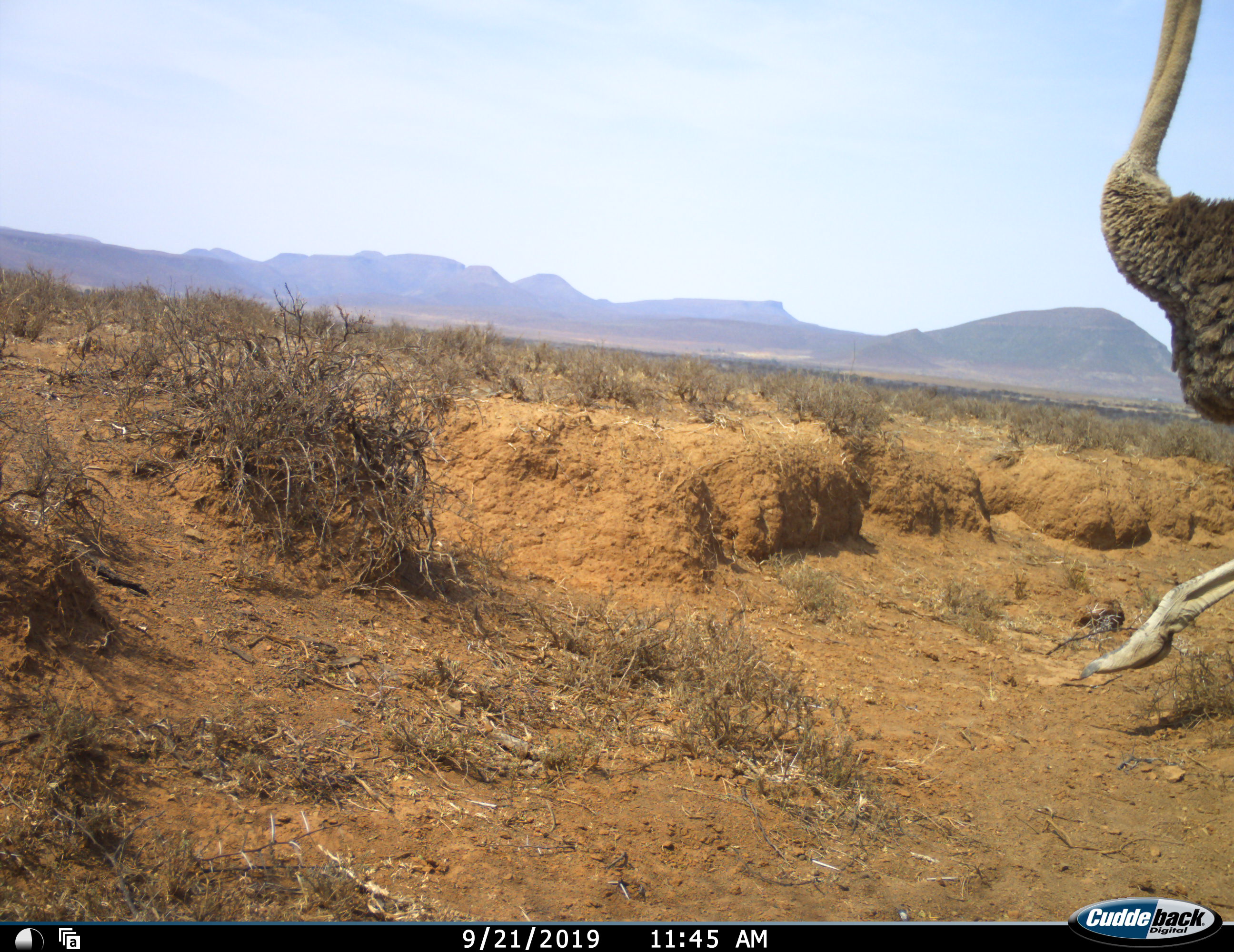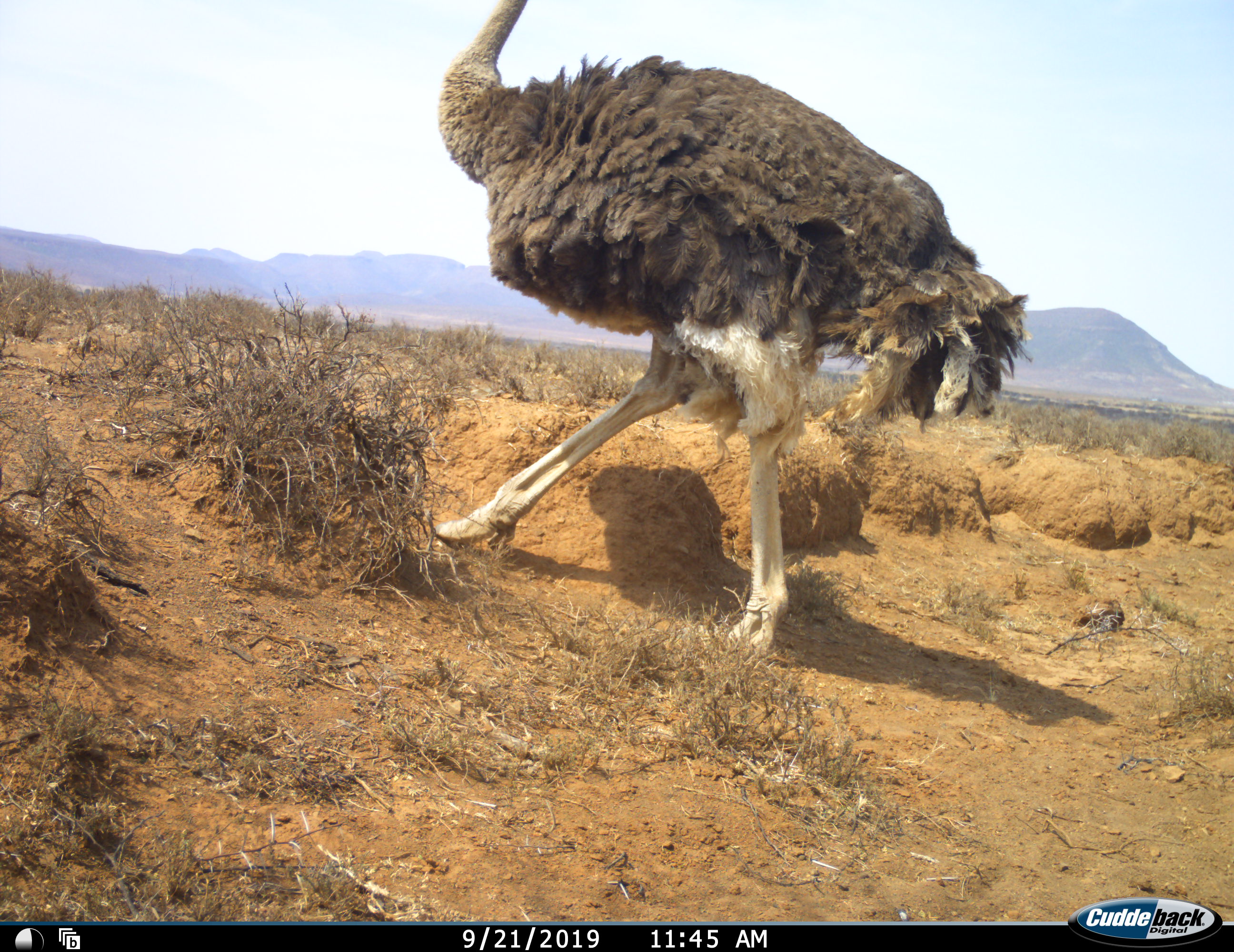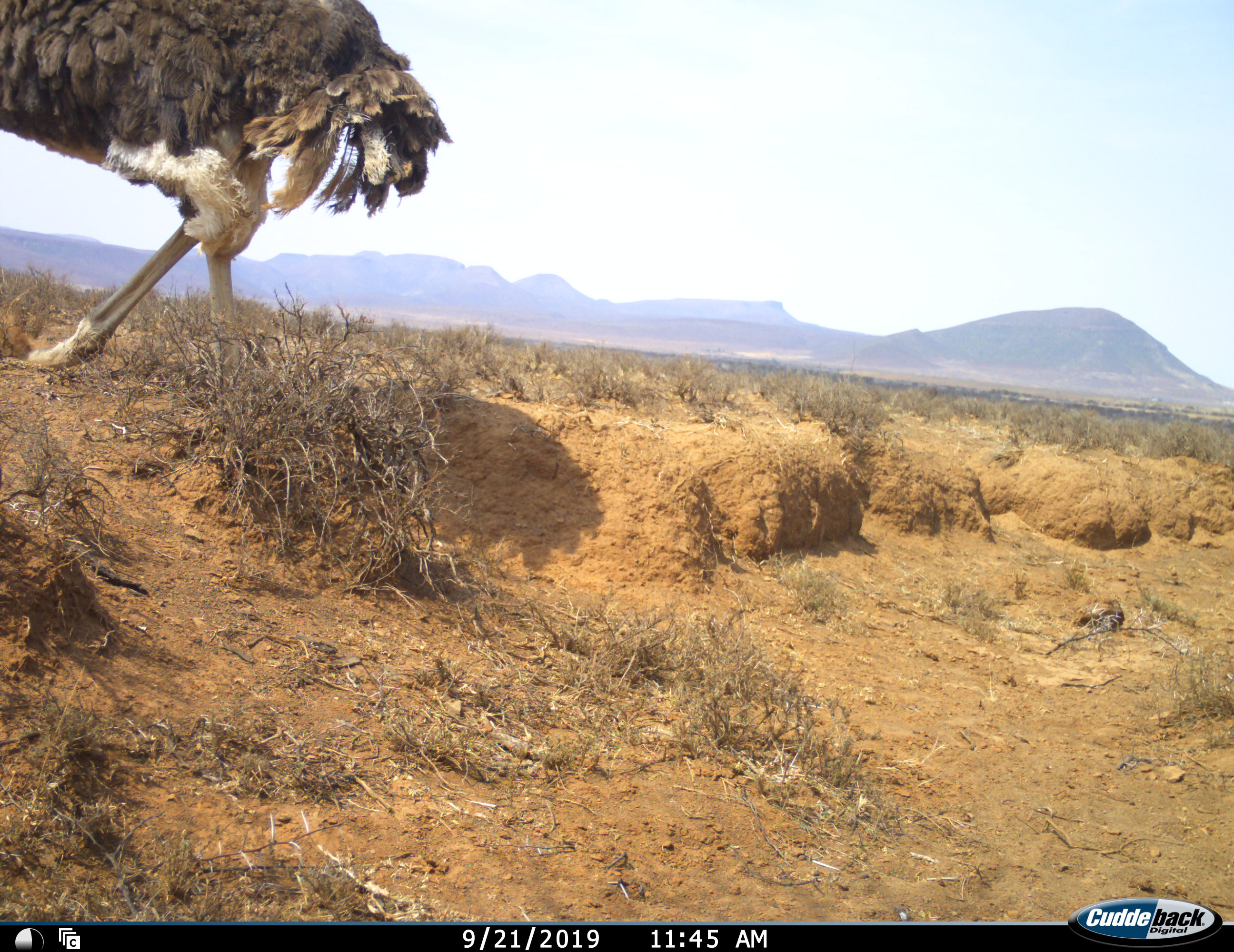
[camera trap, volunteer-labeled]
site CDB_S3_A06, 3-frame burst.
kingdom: Animalia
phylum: Chordata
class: Aves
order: Struthioniformes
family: Struthionidae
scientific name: Struthionidae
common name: ostrich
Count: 1.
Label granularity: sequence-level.